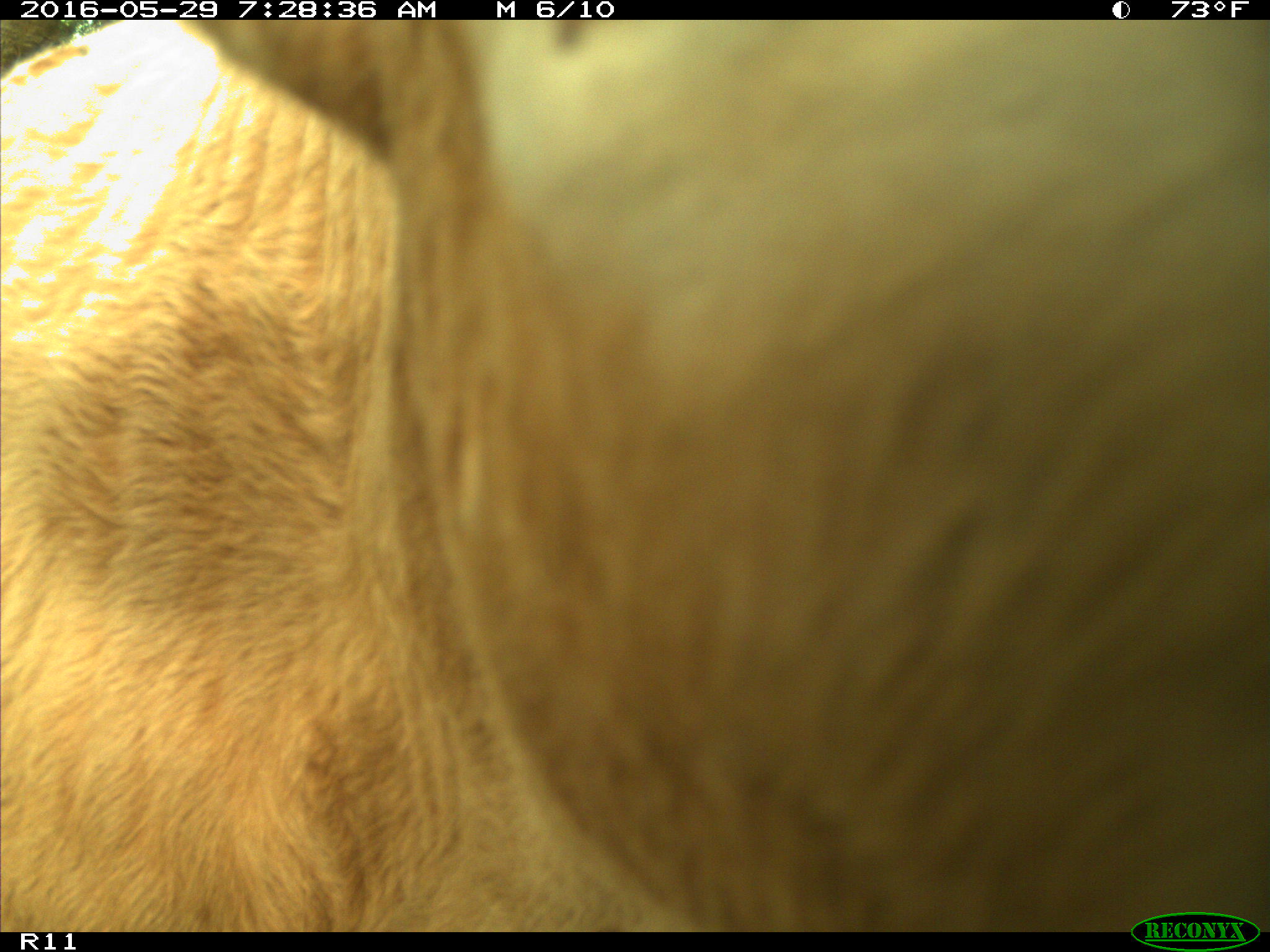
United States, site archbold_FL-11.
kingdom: Animalia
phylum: Chordata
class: Mammalia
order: Artiodactyla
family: Bovidae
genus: Bos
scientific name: Bos taurus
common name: domestic cow